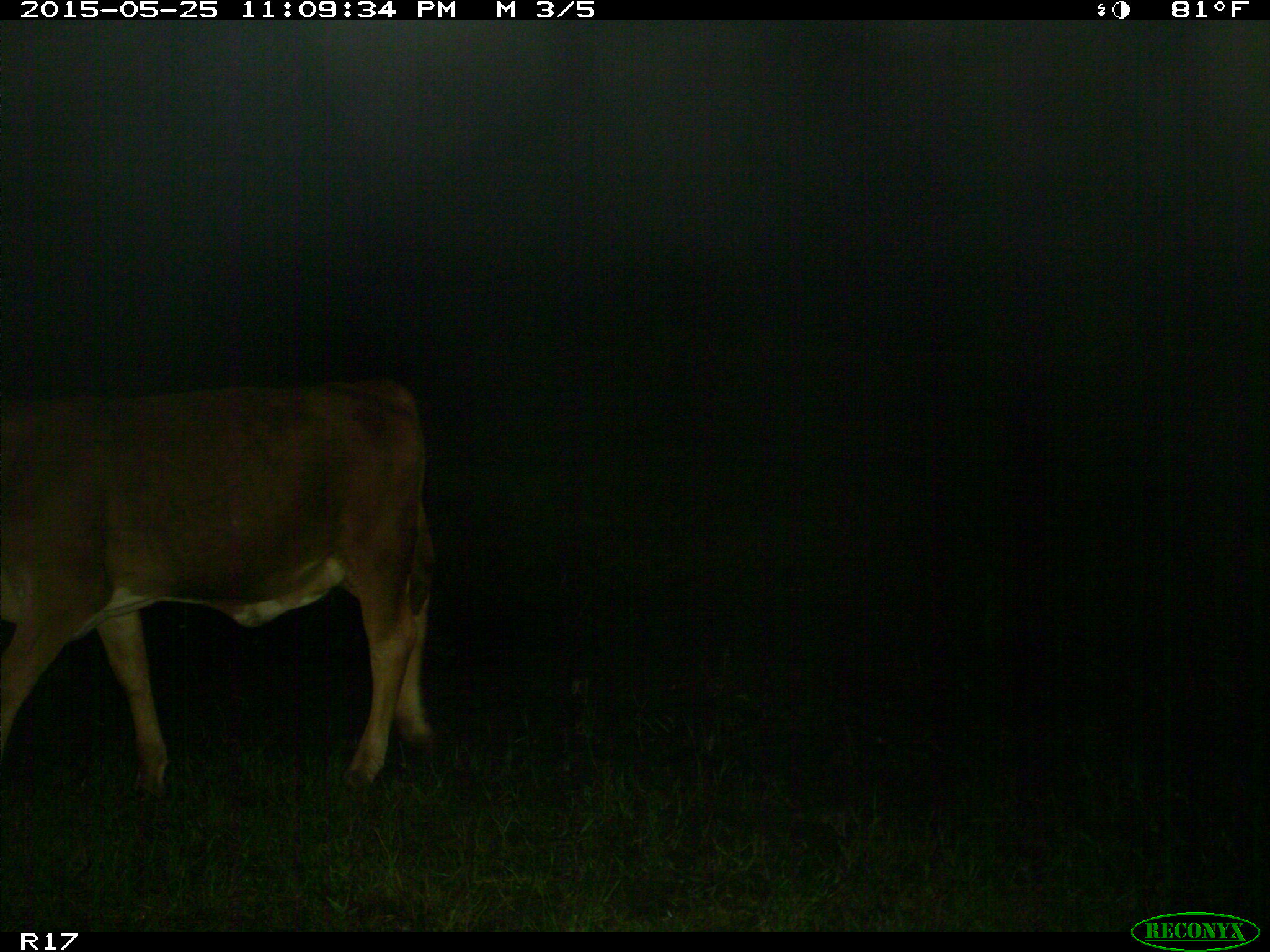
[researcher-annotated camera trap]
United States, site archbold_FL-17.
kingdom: Animalia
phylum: Chordata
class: Mammalia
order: Artiodactyla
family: Bovidae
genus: Bos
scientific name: Bos taurus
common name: domestic cow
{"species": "Bos taurus (domestic cow)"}